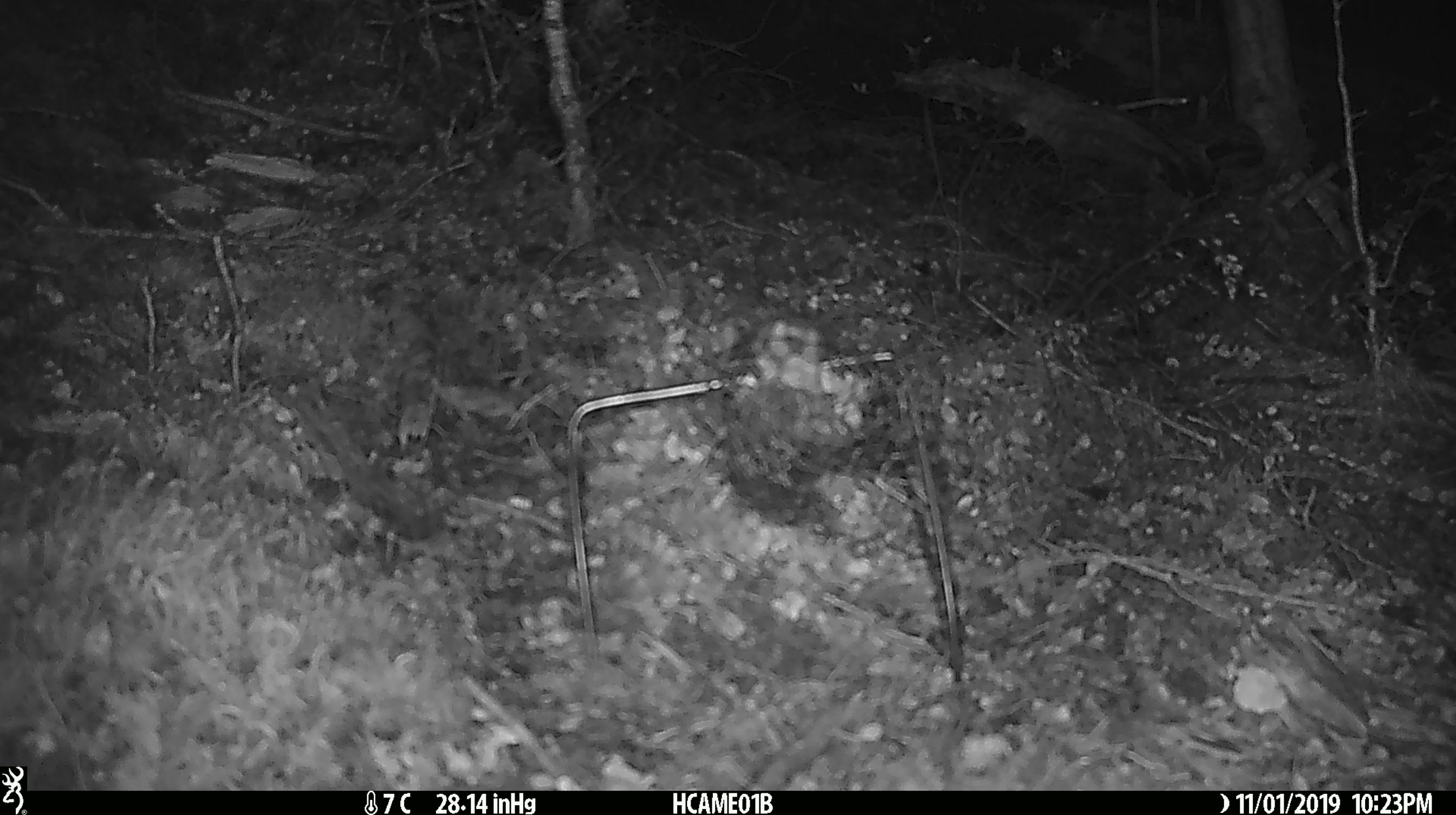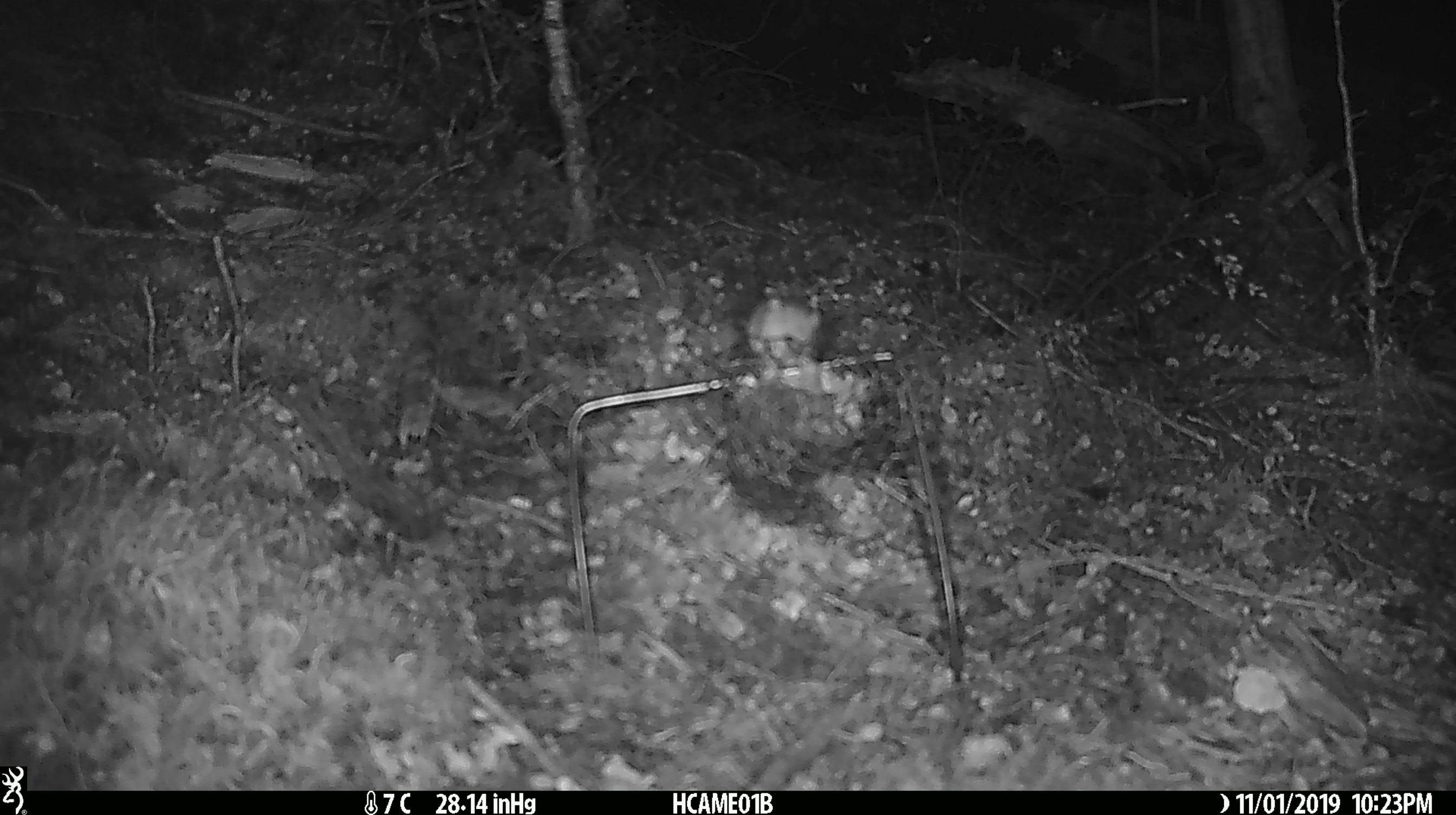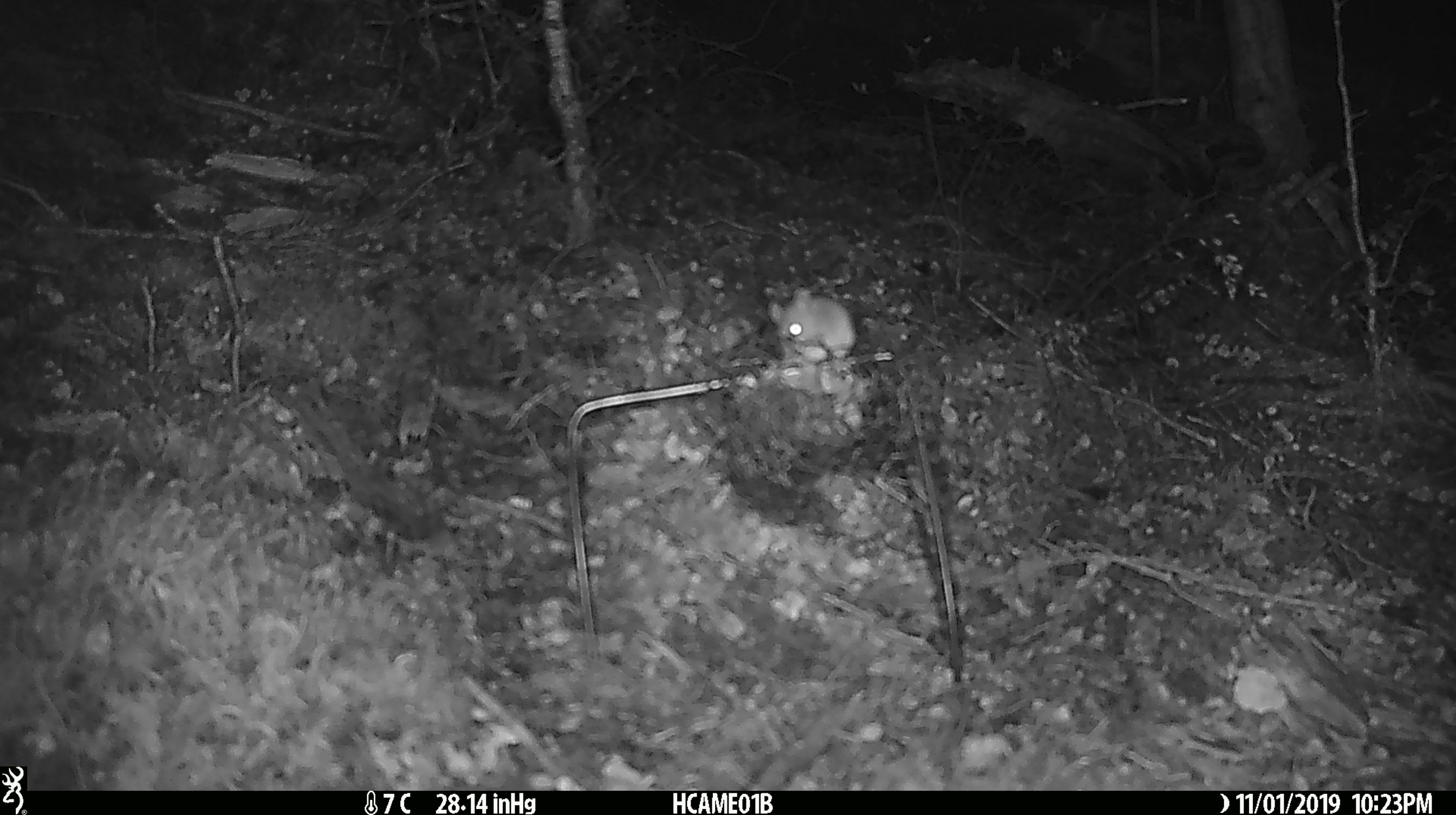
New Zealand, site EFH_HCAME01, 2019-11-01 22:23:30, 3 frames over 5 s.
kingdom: Animalia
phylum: Chordata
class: Mammalia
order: Rodentia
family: Muridae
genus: Mus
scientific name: Mus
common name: mouse